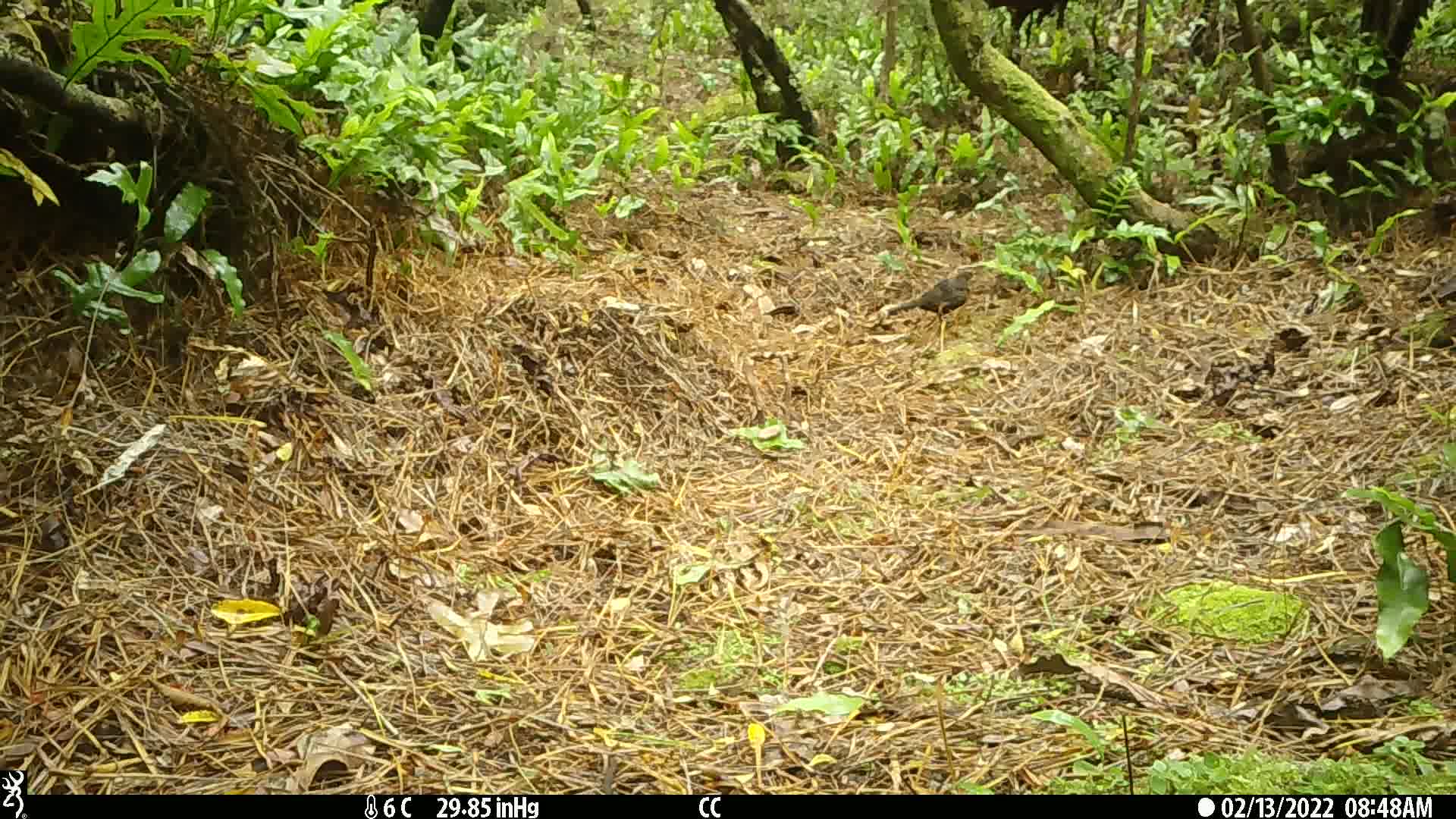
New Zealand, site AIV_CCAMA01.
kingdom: Animalia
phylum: Chordata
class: Aves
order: Passeriformes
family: Turdidae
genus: Turdus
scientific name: Turdus merula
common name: eurasian blackbird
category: blackbird